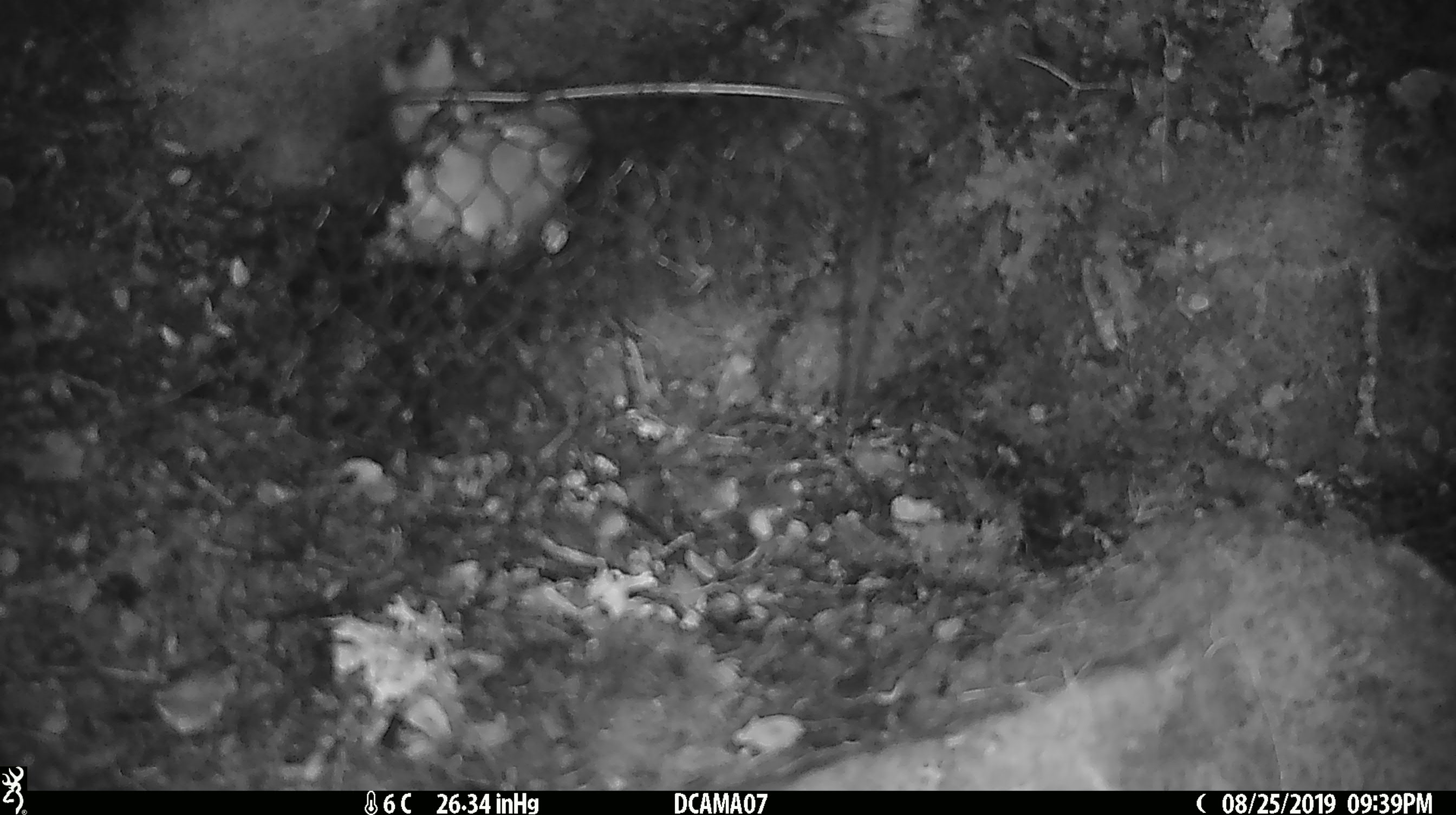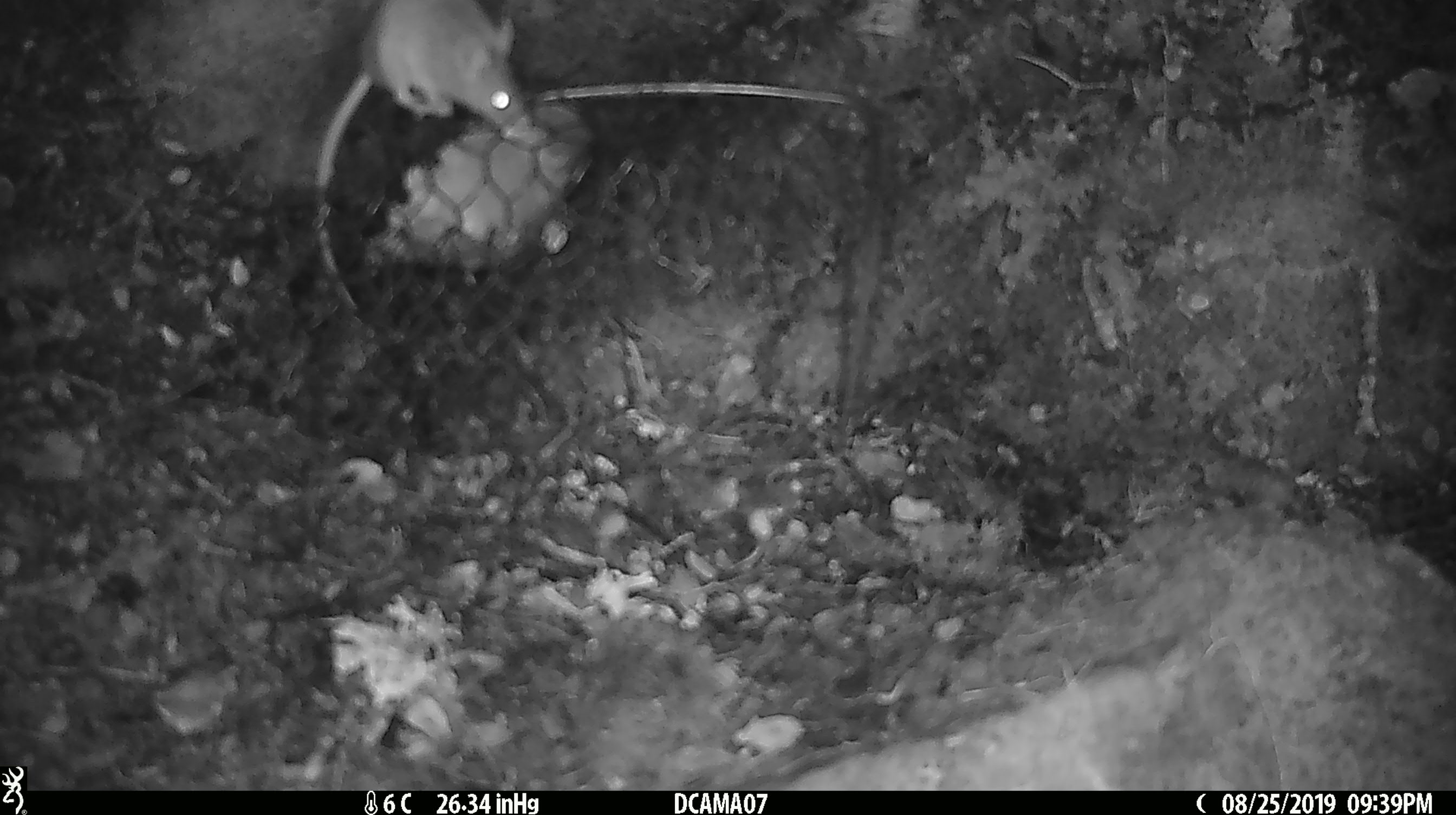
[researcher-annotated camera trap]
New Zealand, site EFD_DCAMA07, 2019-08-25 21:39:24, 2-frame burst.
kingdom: Animalia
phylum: Chordata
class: Mammalia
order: Rodentia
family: Muridae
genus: Mus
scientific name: Mus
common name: mouse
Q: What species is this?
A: Mouse (Mus).